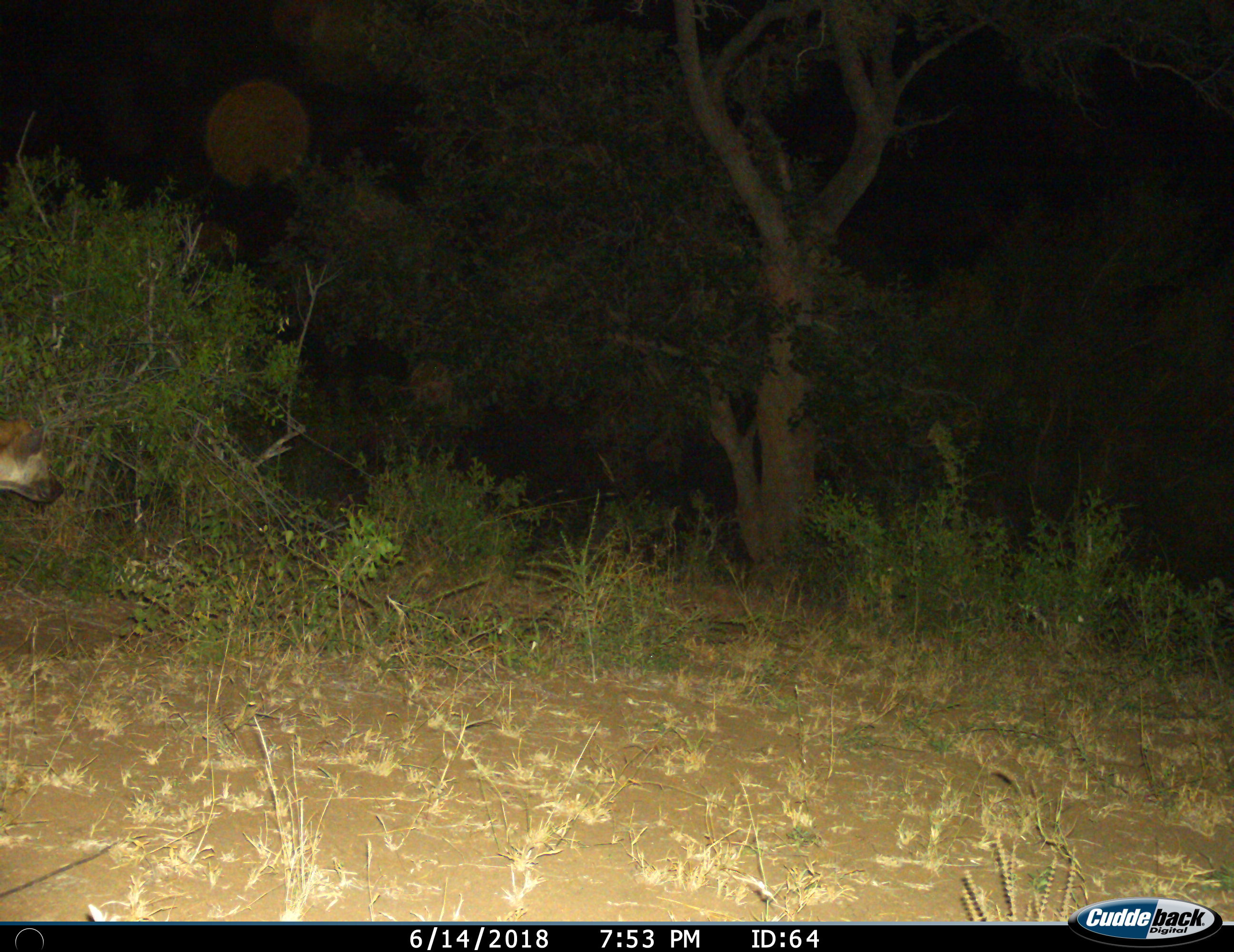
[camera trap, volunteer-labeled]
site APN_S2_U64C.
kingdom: Animalia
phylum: Chordata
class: Mammalia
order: Carnivora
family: Hyaenidae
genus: Crocuta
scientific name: Crocuta crocuta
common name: spotted hyena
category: hyenaspotted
Hyenaspotted (spotted hyena) (Crocuta crocuta), count 1. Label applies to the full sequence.